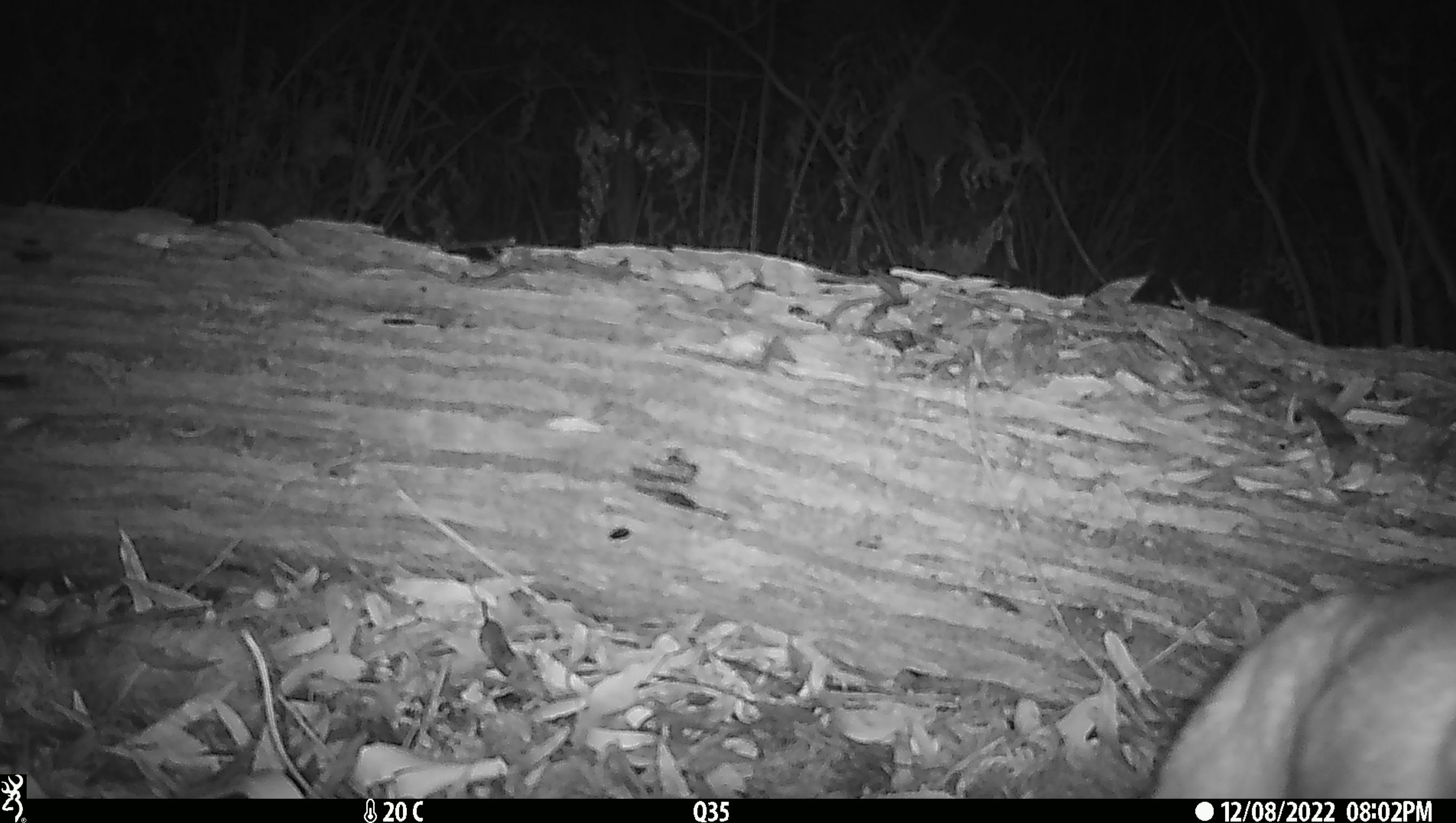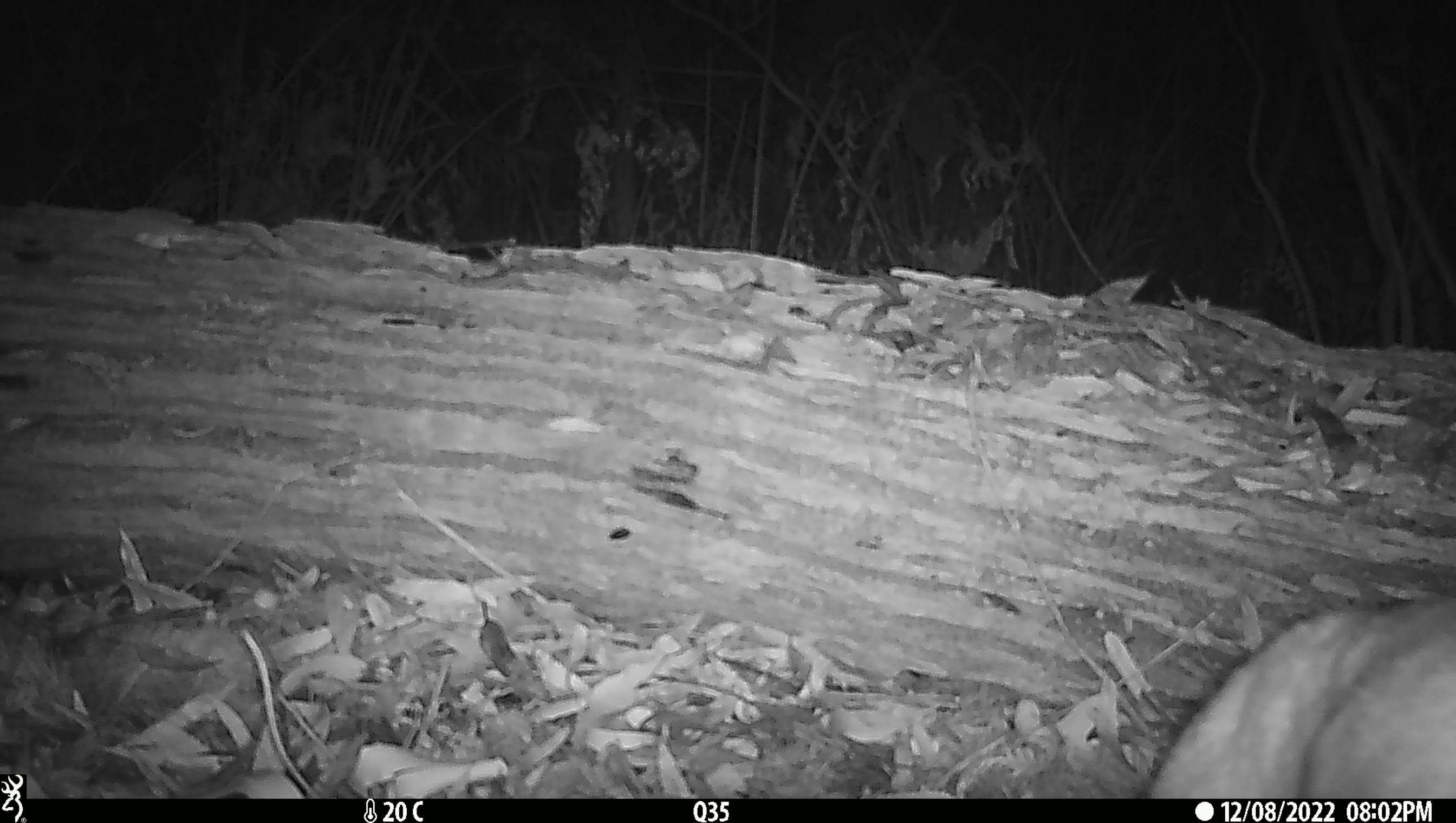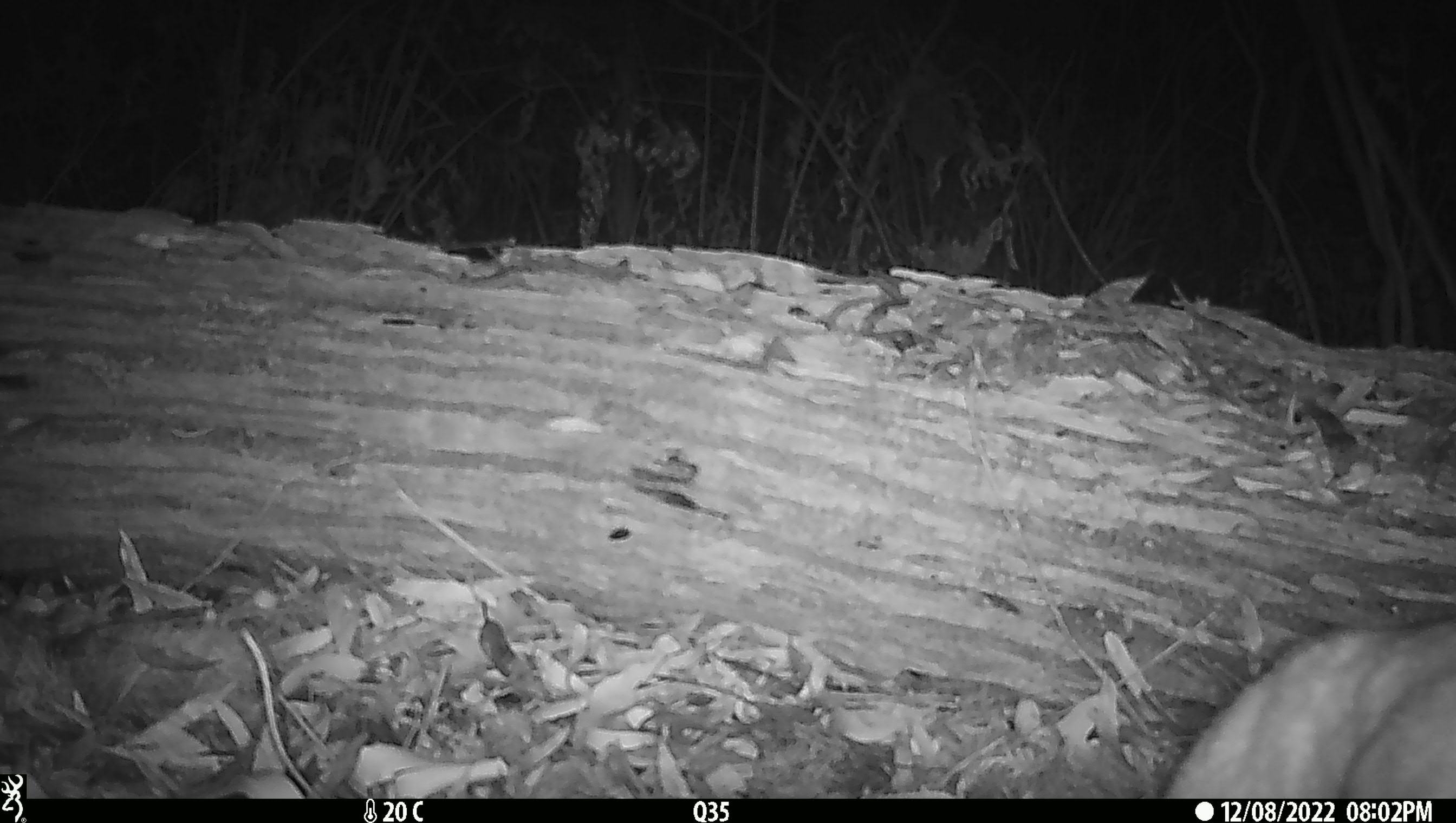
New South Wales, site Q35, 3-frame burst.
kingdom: Animalia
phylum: Chordata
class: Mammalia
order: Carnivora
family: Canidae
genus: Canis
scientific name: Canis familiaris dingo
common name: dingo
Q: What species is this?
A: Dingo (Canis familiaris dingo).